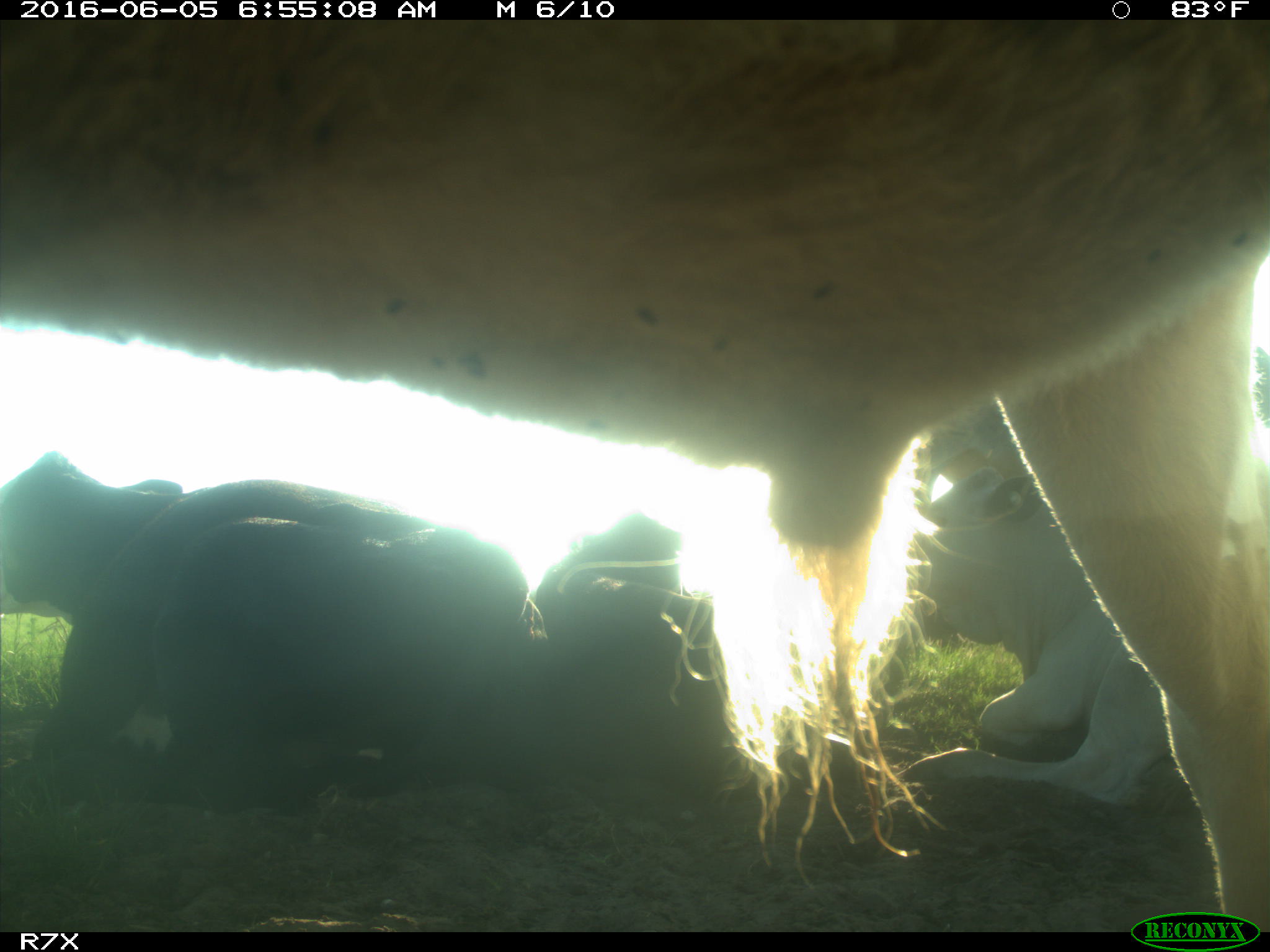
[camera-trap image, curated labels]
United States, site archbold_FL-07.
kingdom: Animalia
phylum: Chordata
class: Mammalia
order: Artiodactyla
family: Bovidae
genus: Bos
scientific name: Bos taurus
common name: domestic cow